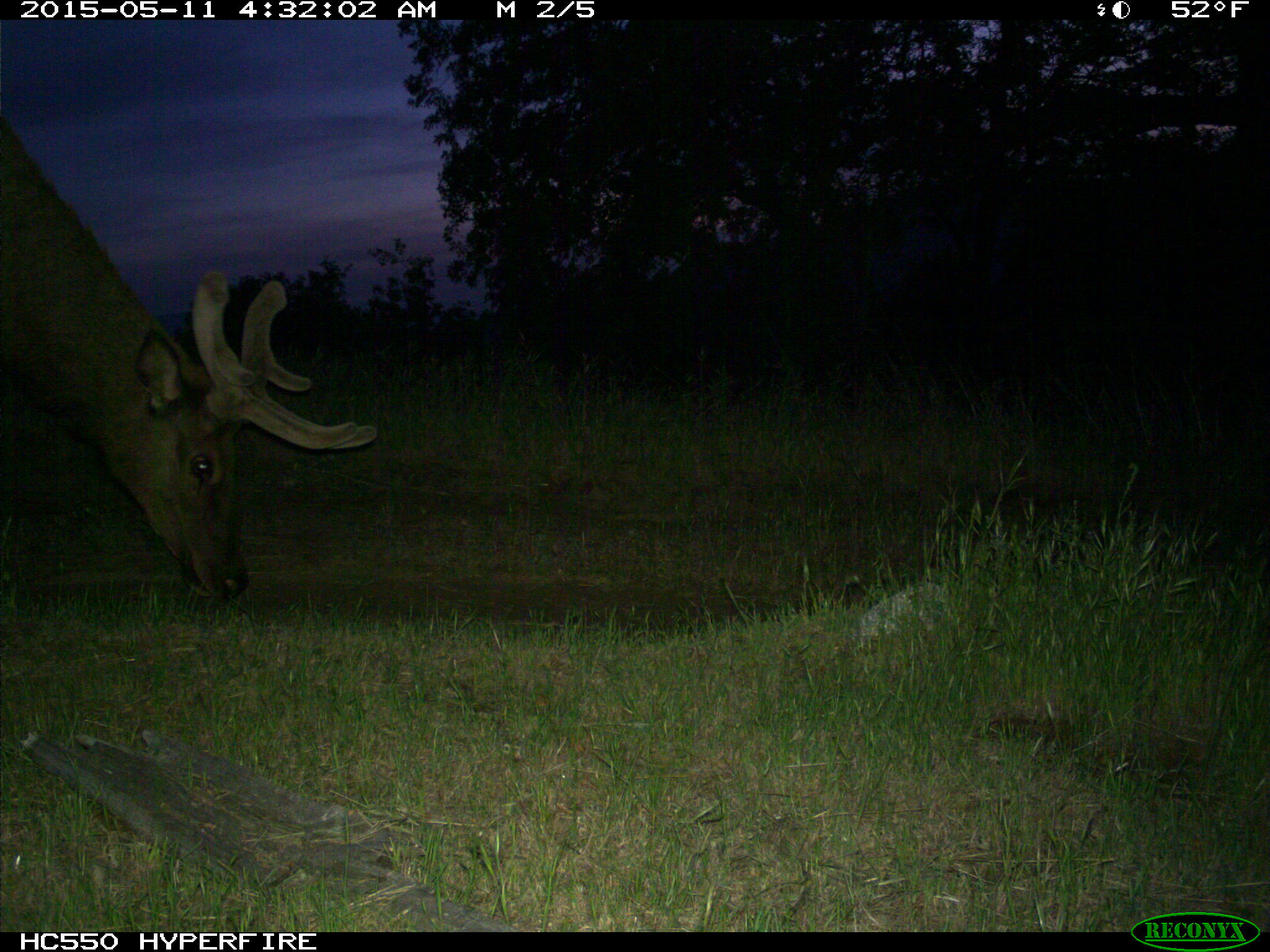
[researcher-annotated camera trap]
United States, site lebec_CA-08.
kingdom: Animalia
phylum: Chordata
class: Mammalia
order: Artiodactyla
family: Cervidae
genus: Cervus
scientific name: Cervus canadensis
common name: elk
Cervus canadensis (elk).